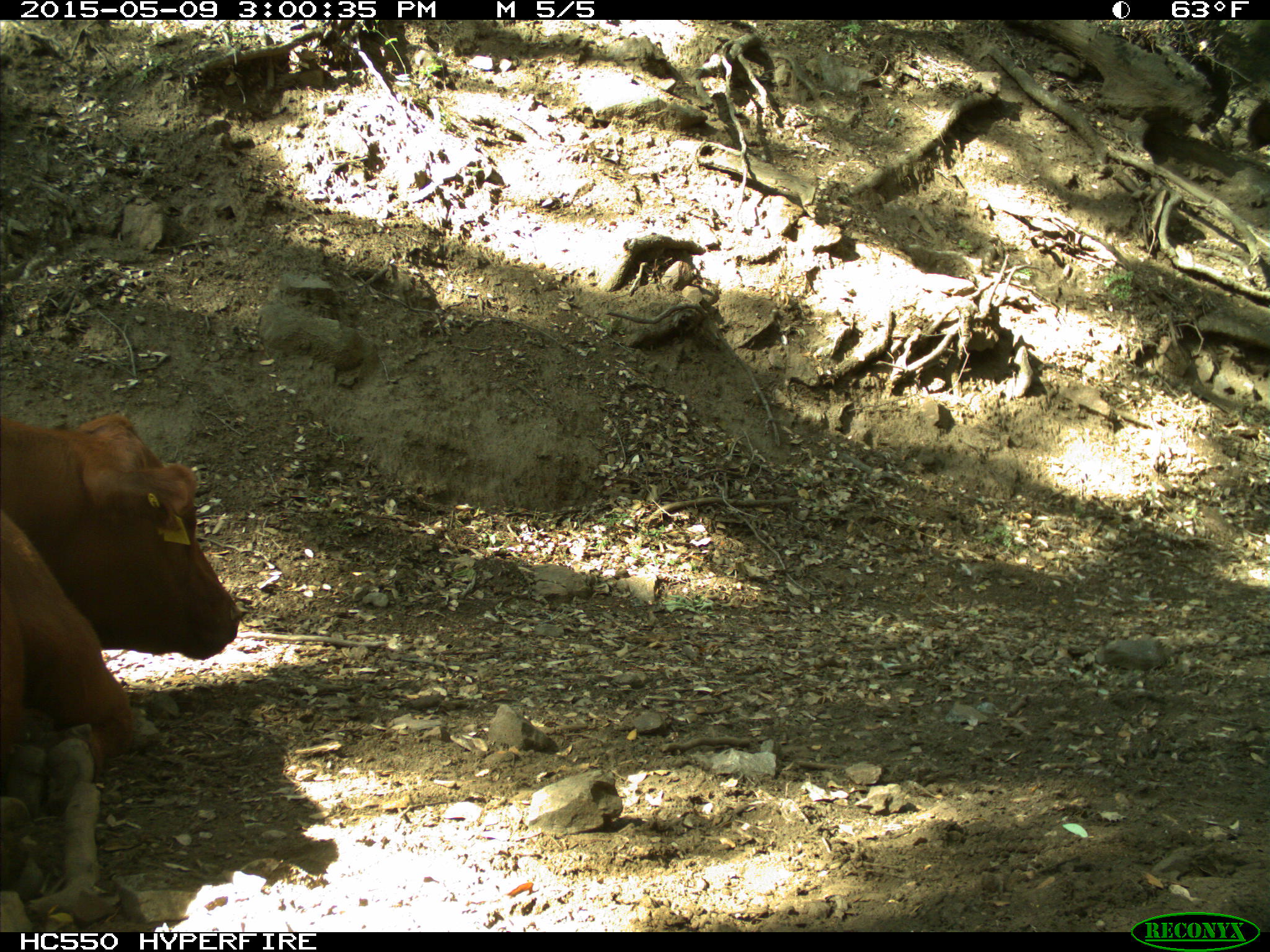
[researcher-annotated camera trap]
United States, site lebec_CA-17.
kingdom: Animalia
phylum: Chordata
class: Mammalia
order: Artiodactyla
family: Bovidae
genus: Bos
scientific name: Bos taurus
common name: domestic cow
Bos taurus (domestic cow).